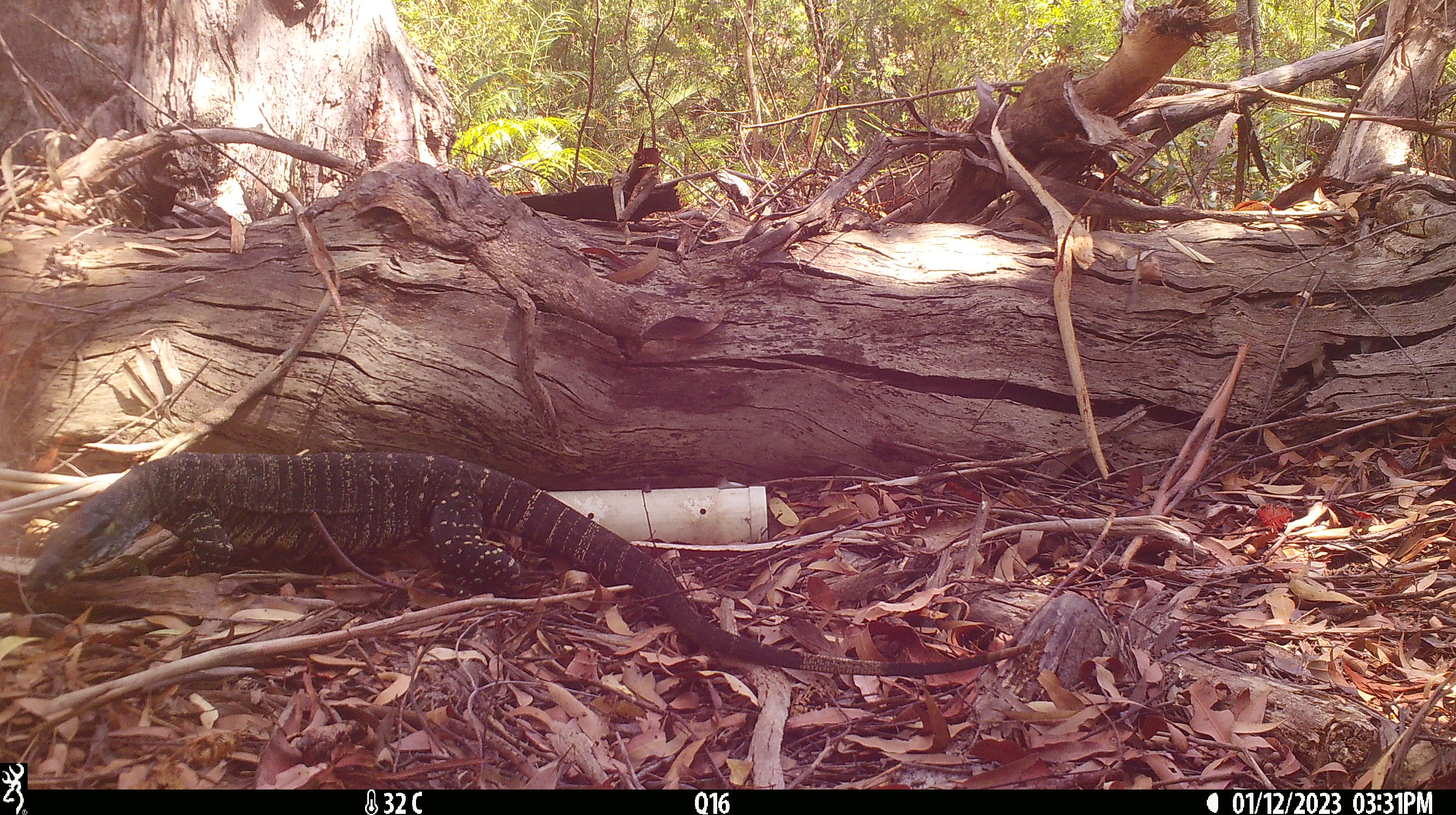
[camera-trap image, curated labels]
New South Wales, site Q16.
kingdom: Animalia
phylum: Chordata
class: Reptilia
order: Squamata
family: Varanidae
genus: Varanus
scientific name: Varanus varius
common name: lace monitor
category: goanna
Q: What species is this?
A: Goanna (lace monitor) (Varanus varius).